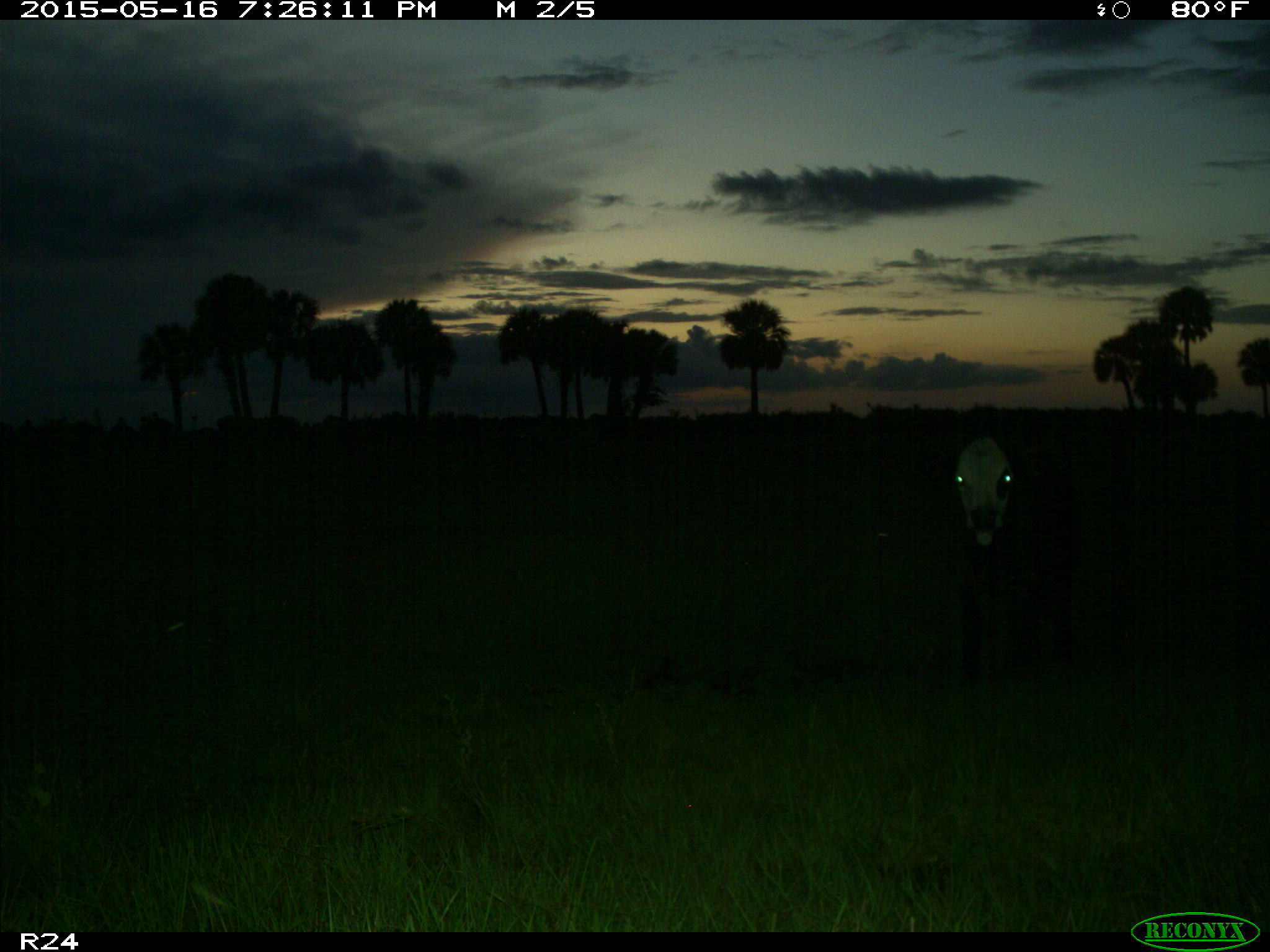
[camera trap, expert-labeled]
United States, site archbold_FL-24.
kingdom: Animalia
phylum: Chordata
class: Mammalia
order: Artiodactyla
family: Bovidae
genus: Bos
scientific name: Bos taurus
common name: domestic cow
Bos taurus (domestic cow).